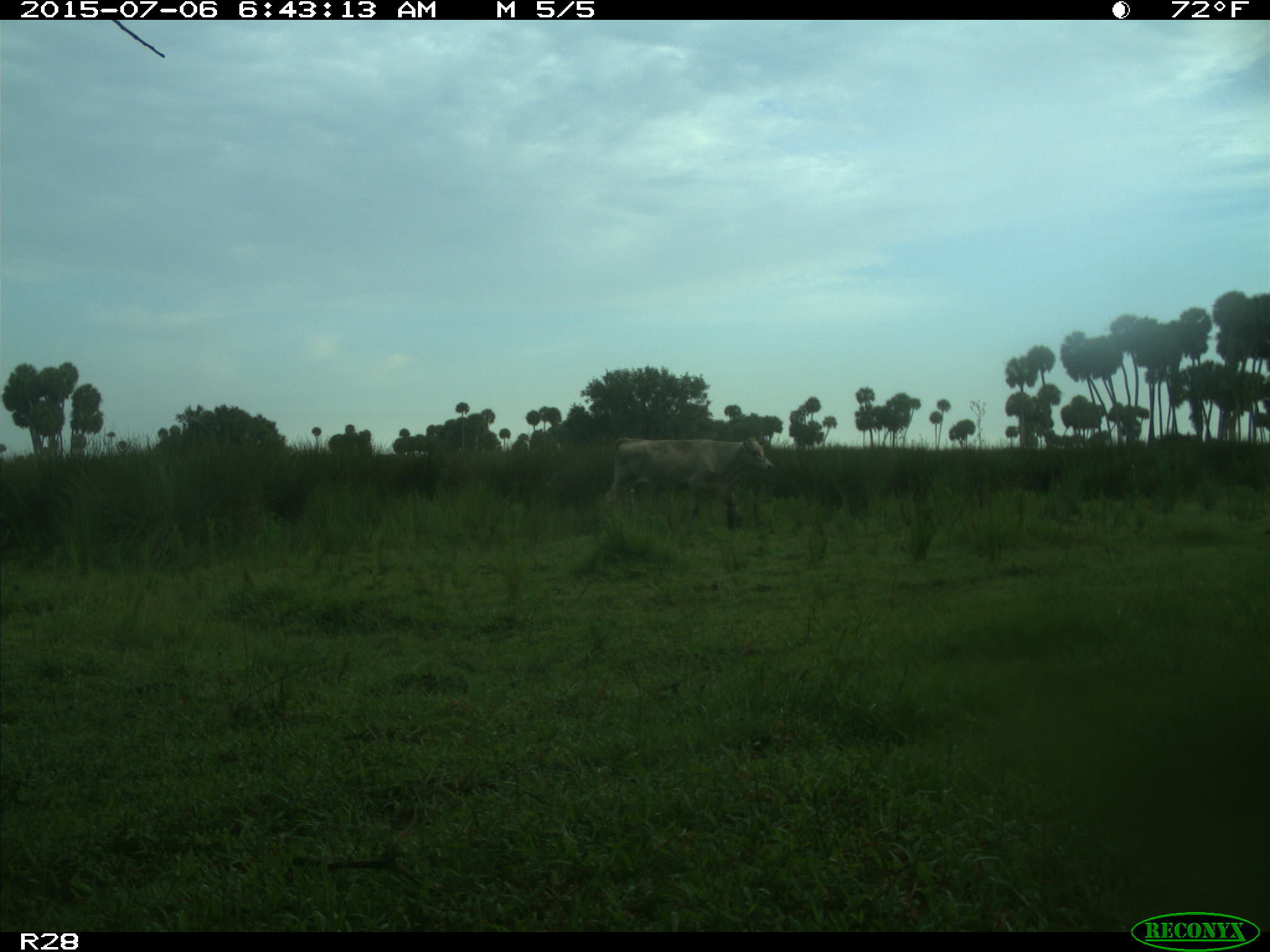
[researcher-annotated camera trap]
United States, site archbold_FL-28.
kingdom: Animalia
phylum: Chordata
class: Mammalia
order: Artiodactyla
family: Bovidae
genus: Bos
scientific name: Bos taurus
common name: domestic cow